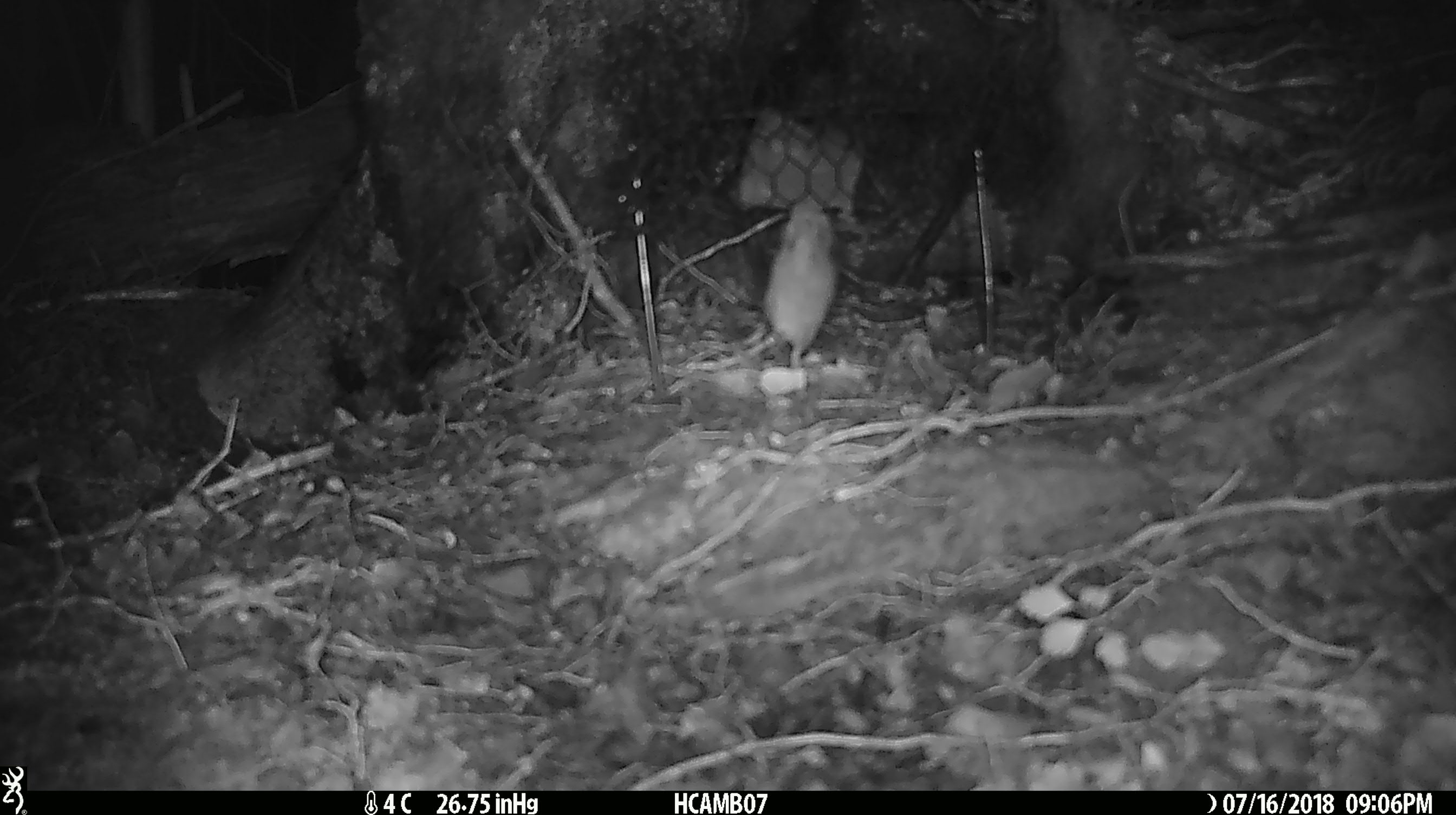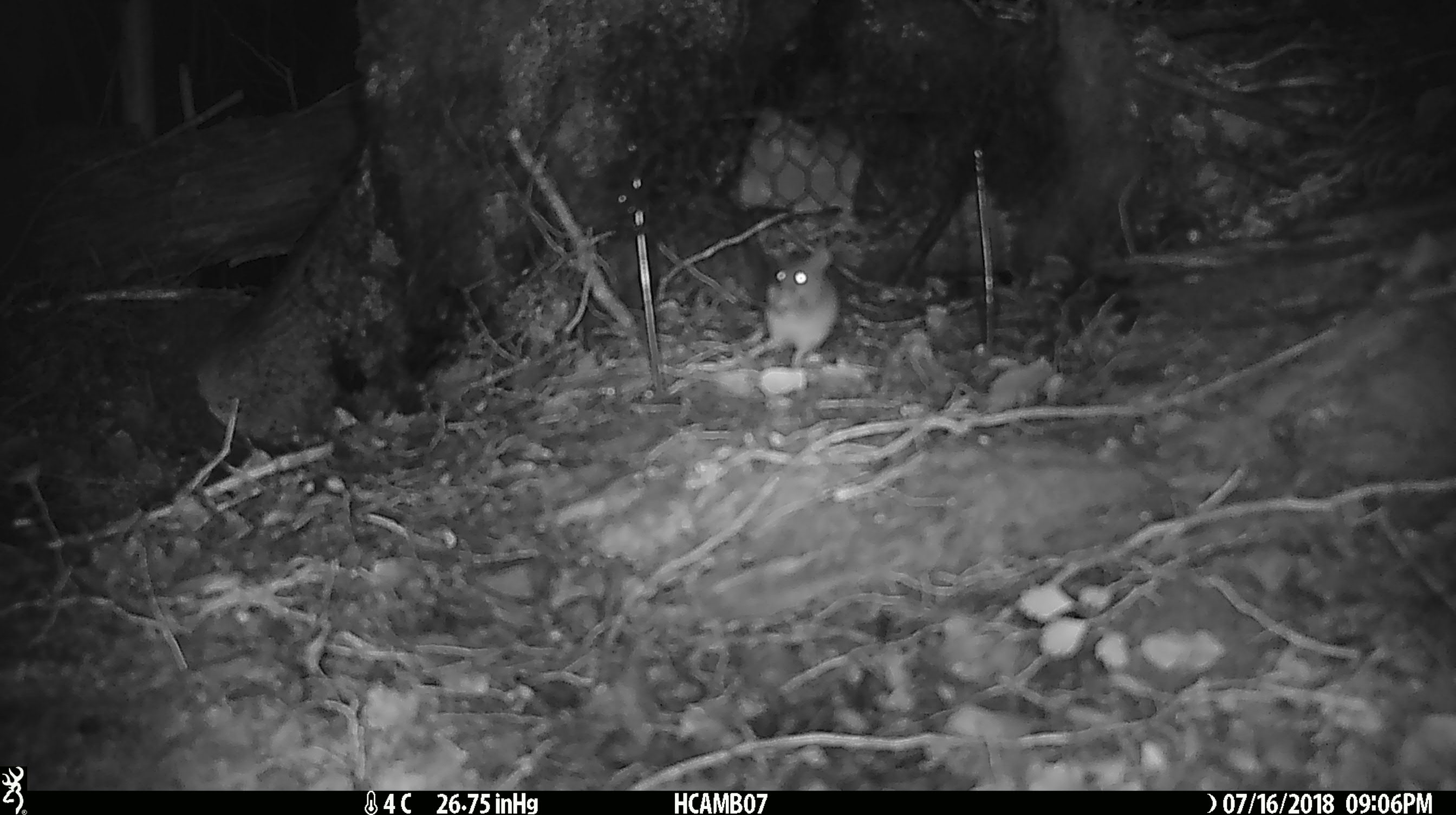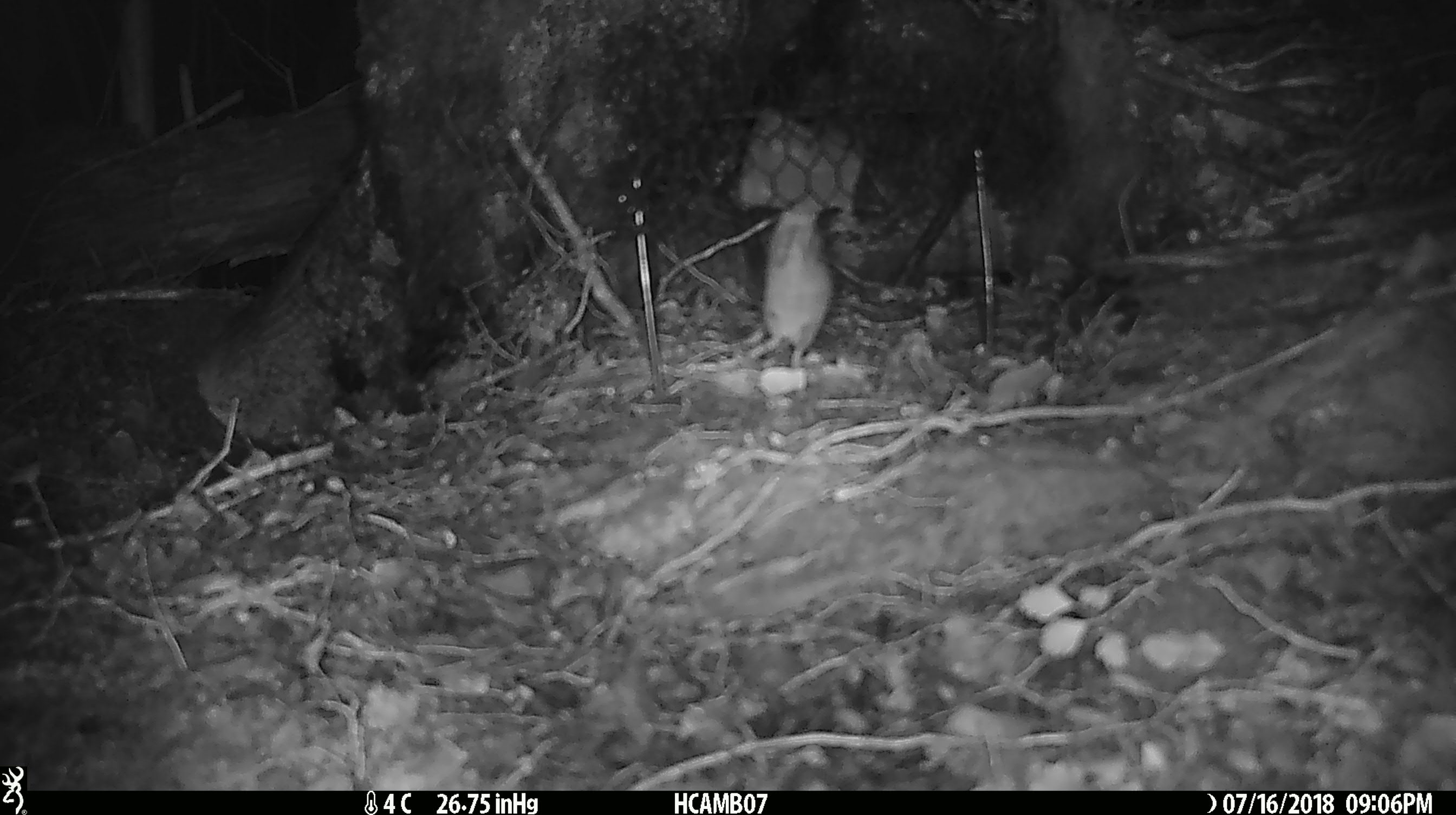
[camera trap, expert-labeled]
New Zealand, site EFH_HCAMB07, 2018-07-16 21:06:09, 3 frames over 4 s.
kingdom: Animalia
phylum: Chordata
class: Mammalia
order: Rodentia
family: Muridae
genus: Mus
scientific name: Mus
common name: mouse